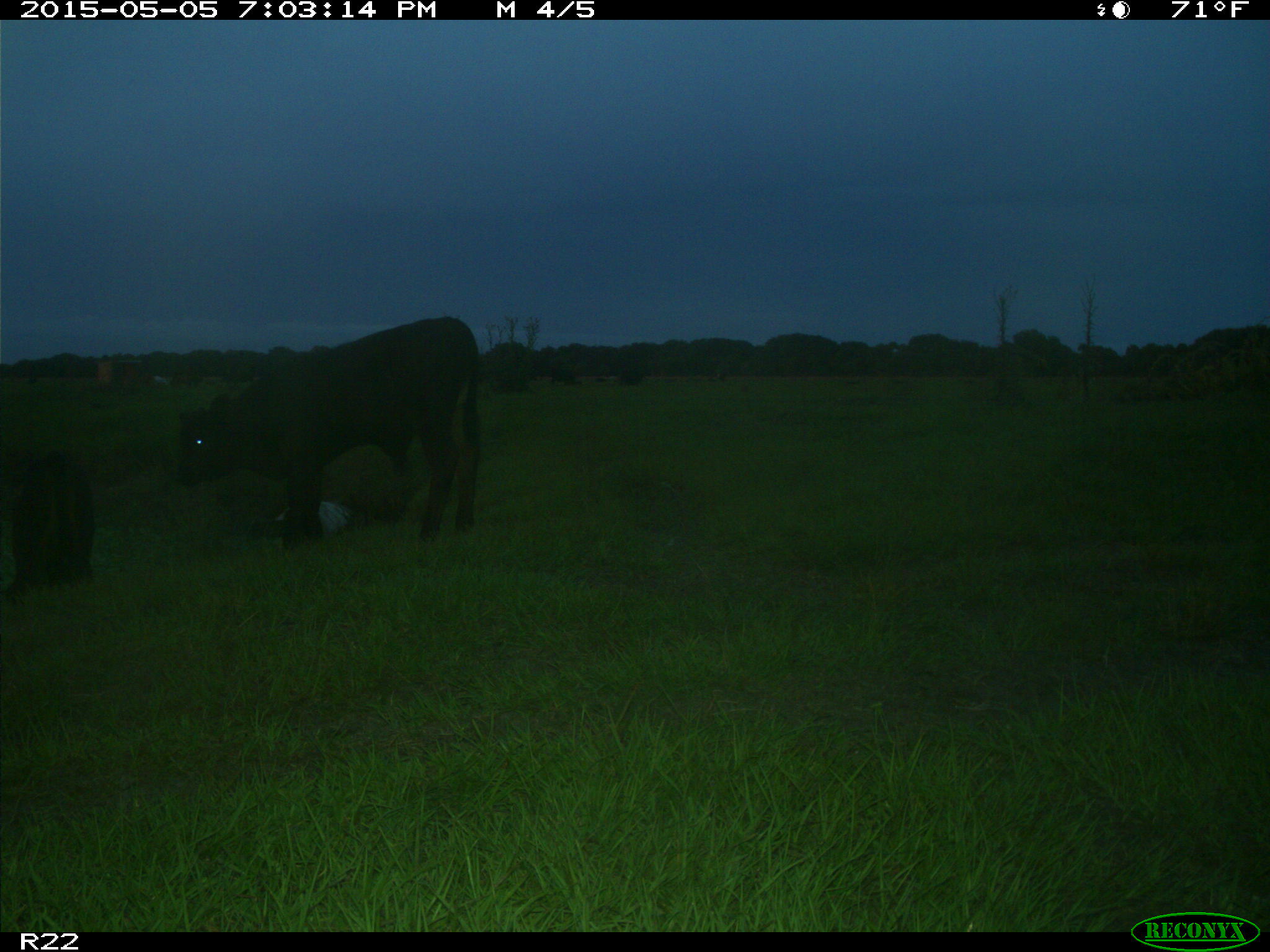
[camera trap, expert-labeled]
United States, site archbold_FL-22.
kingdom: Animalia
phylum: Chordata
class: Mammalia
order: Artiodactyla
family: Bovidae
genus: Bos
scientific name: Bos taurus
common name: domestic cow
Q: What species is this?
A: Bos taurus (domestic cow).